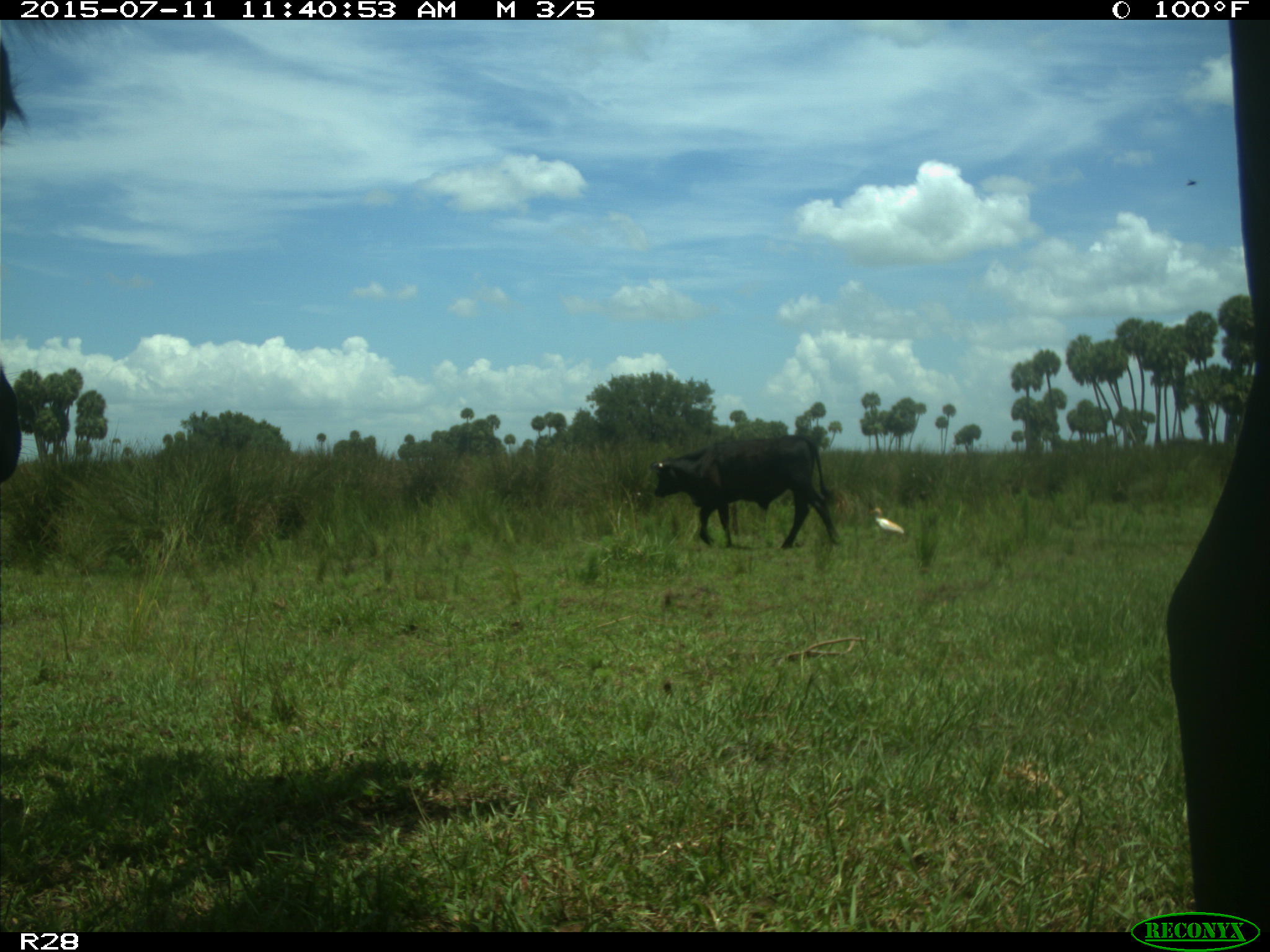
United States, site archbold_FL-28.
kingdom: Animalia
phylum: Chordata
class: Mammalia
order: Artiodactyla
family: Bovidae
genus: Bos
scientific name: Bos taurus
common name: domestic cow